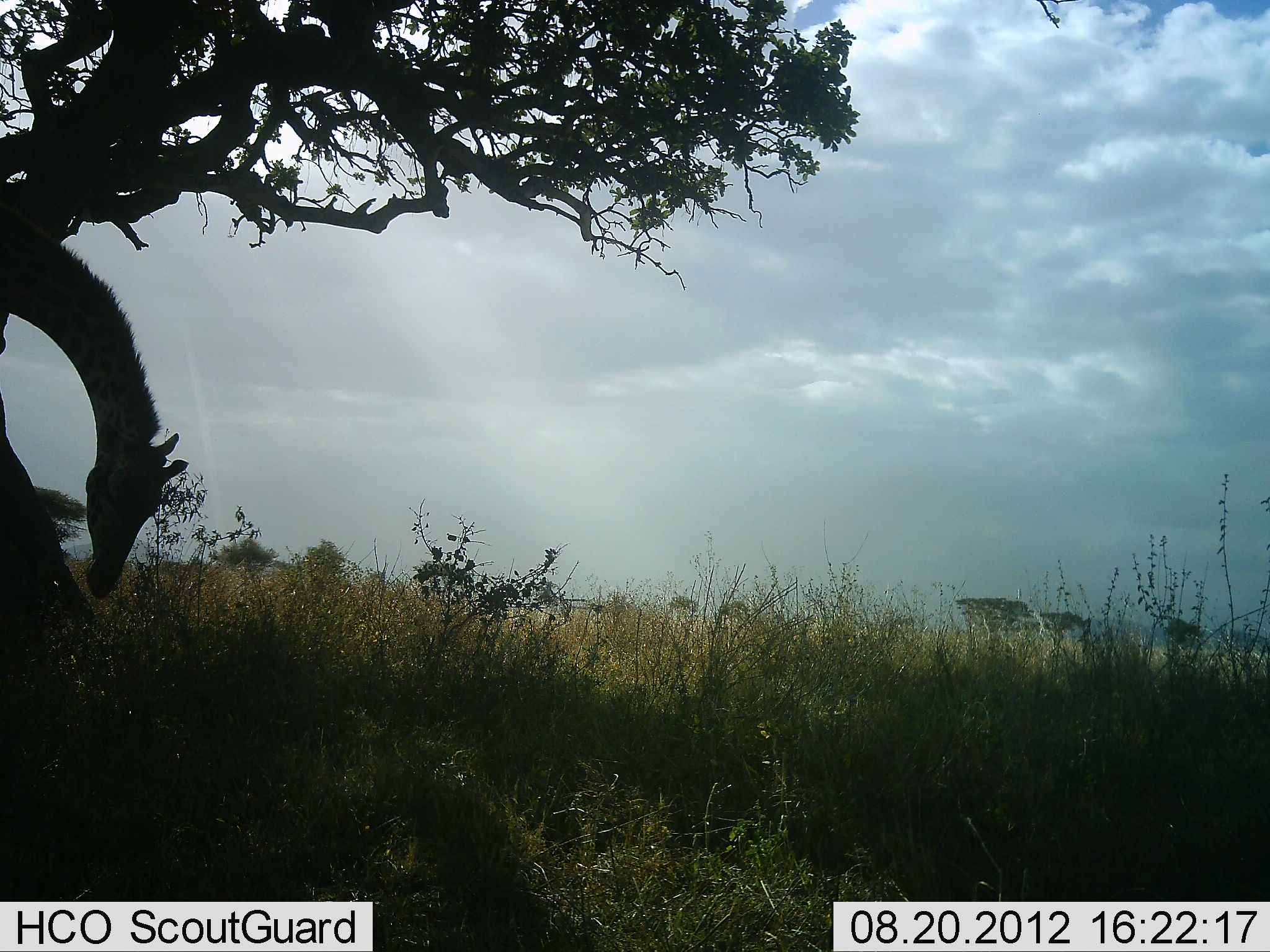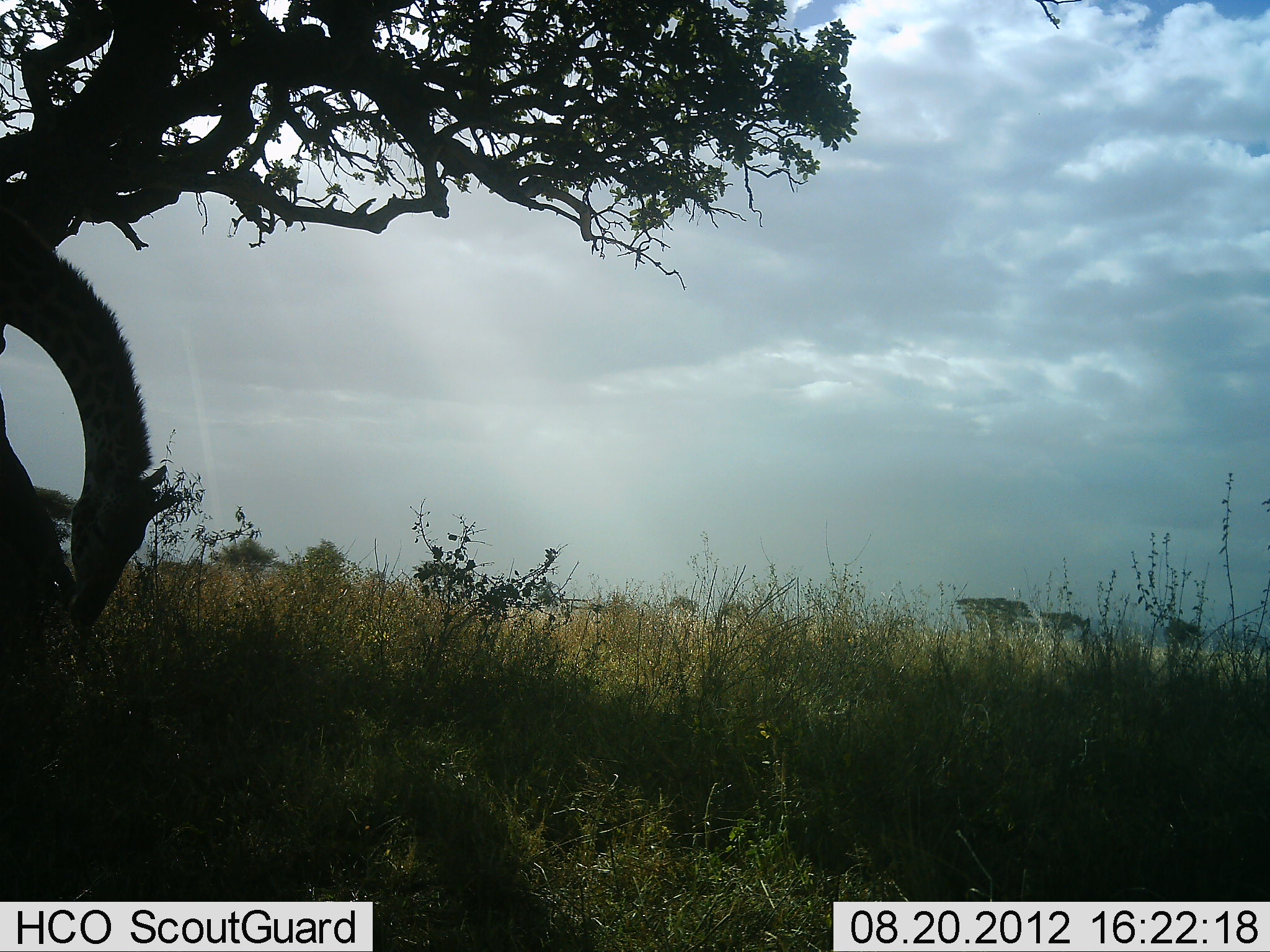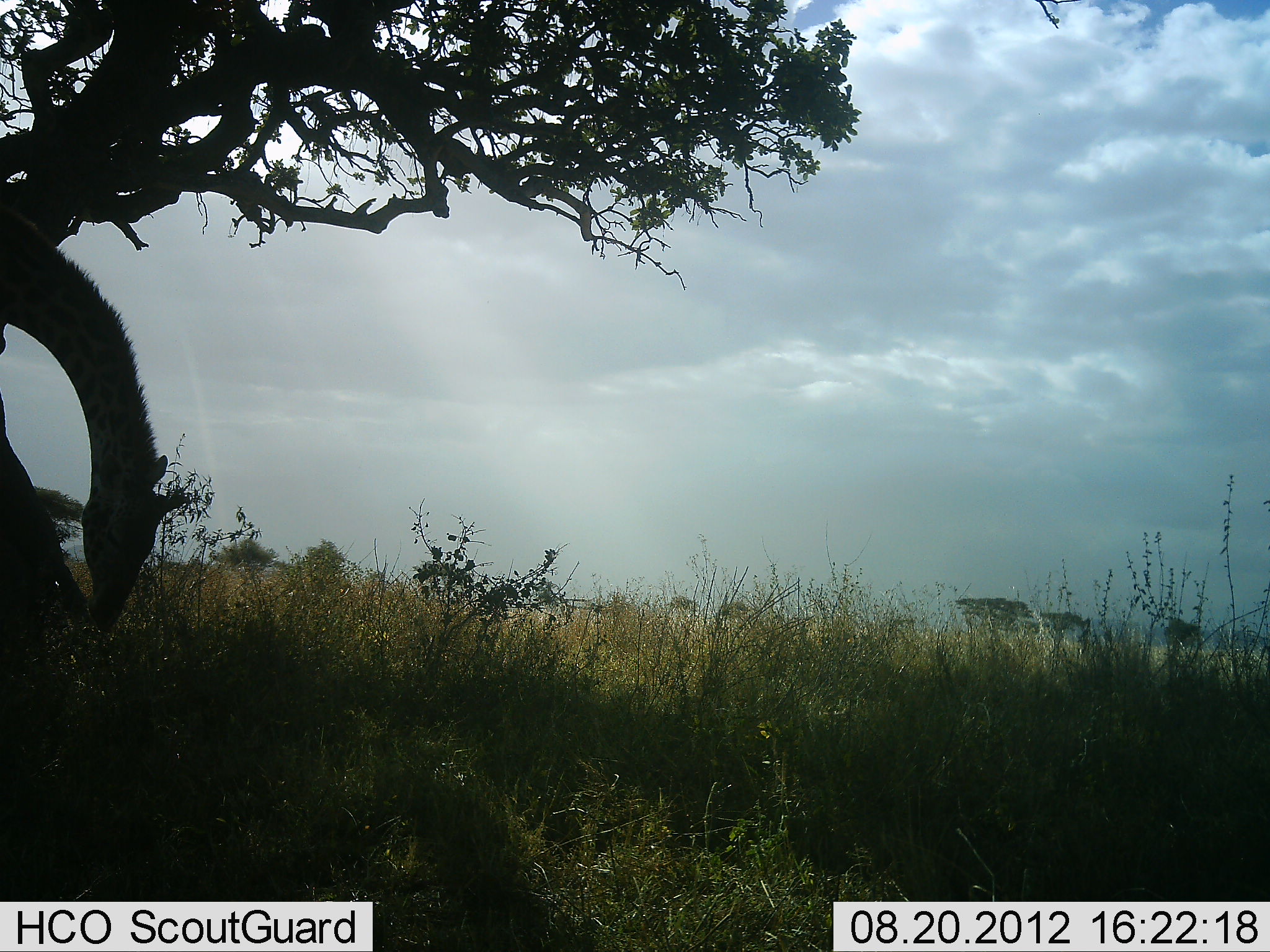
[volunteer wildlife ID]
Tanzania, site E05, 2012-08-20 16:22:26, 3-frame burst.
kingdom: Animalia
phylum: Chordata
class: Mammalia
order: Artiodactyla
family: Giraffidae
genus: Giraffa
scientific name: Giraffa camelopardalis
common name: giraffe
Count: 1.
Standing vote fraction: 55%.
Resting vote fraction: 0%.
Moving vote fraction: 9%.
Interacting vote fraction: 0%.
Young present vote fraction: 0%.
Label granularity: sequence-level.